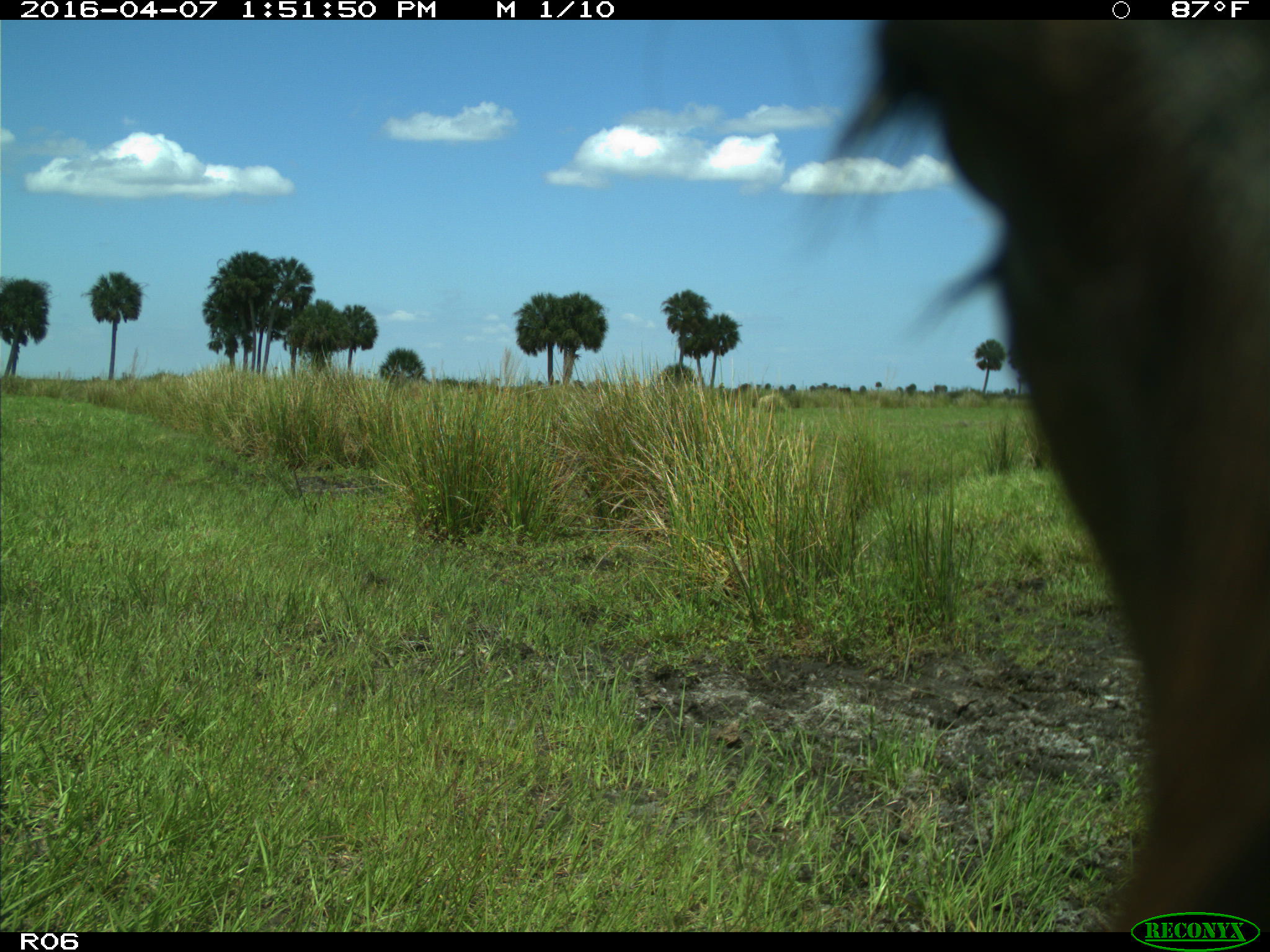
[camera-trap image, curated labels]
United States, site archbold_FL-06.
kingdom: Animalia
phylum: Chordata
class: Mammalia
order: Artiodactyla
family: Bovidae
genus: Bos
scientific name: Bos taurus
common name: domestic cow